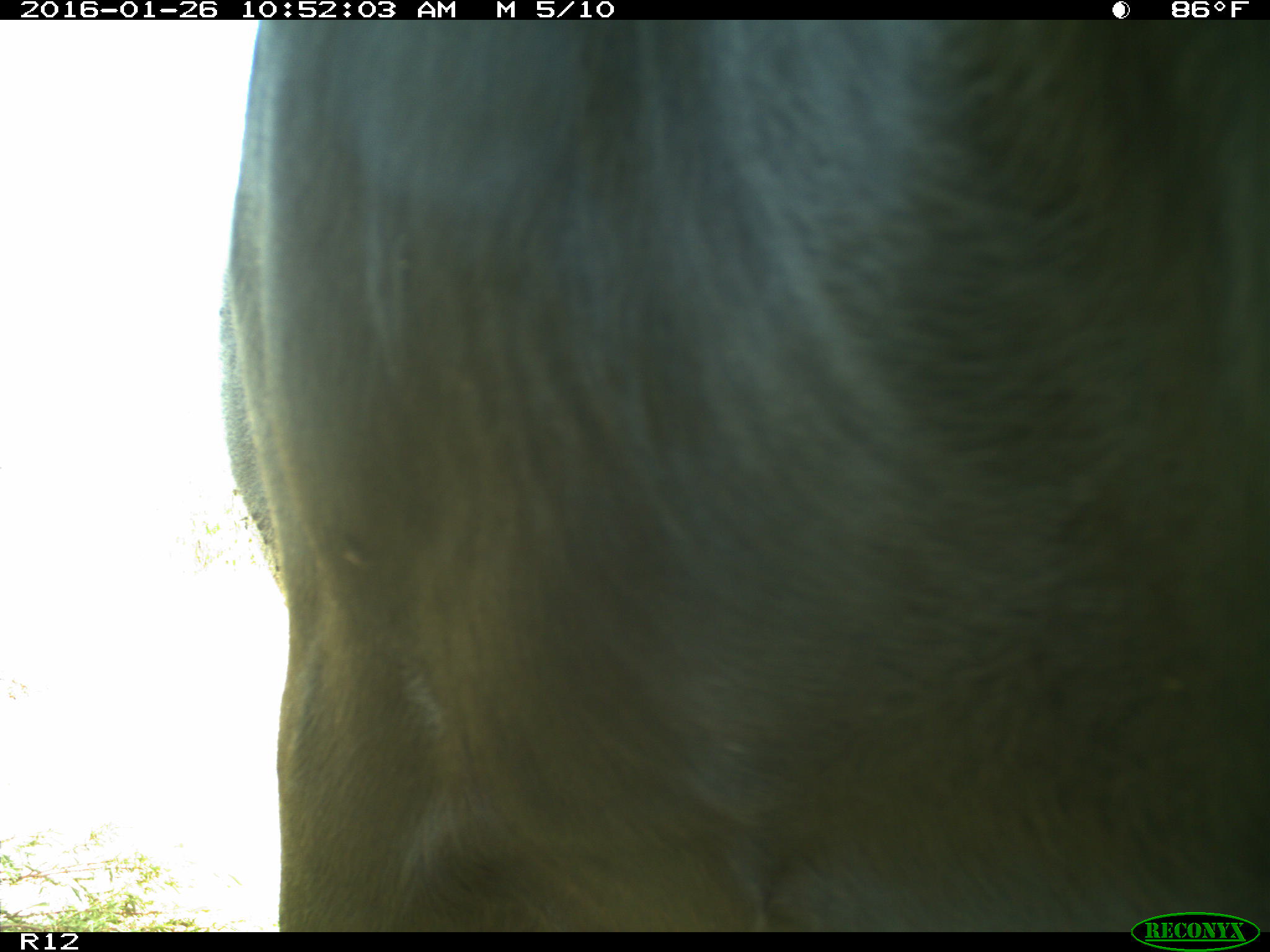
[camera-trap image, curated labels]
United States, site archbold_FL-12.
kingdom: Animalia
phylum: Chordata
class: Mammalia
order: Artiodactyla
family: Bovidae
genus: Bos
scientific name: Bos taurus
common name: domestic cow